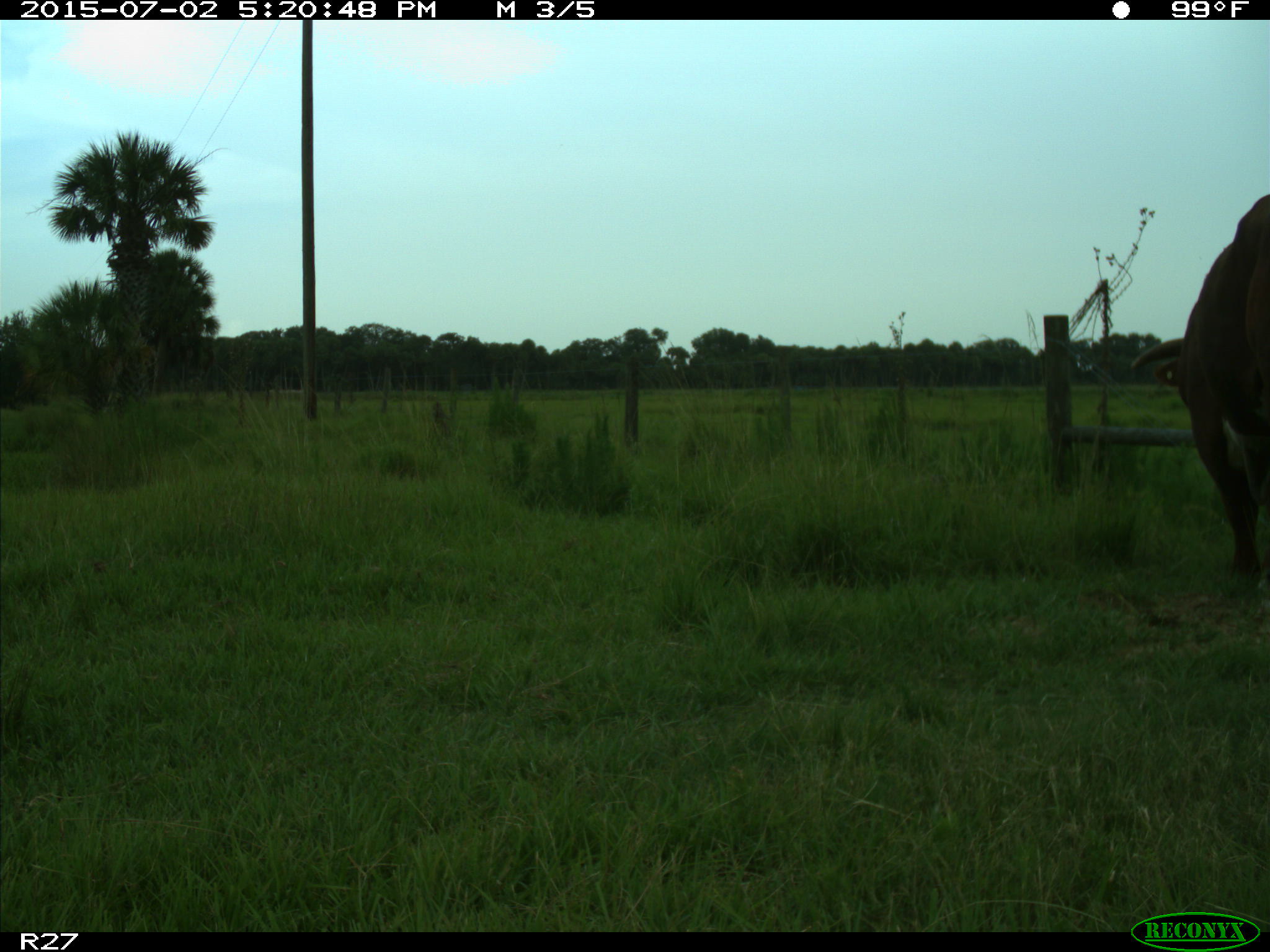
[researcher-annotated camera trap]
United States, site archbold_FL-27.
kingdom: Animalia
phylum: Chordata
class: Mammalia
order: Artiodactyla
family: Bovidae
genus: Bos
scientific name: Bos taurus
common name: domestic cow